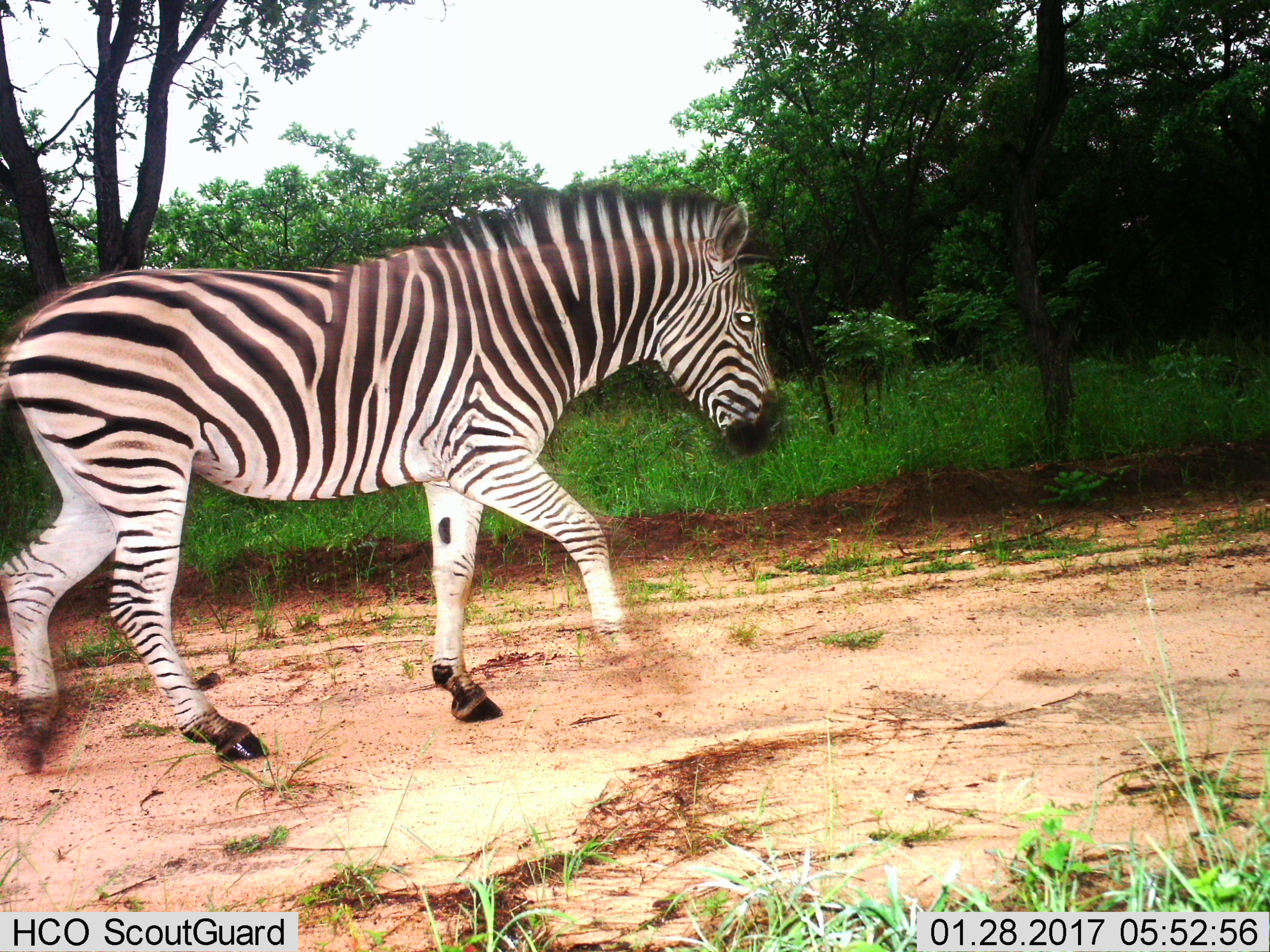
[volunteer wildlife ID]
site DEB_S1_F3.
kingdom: Animalia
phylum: Chordata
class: Mammalia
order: Perissodactyla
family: Equidae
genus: Equus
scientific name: Equus quagga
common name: plains zebra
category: zebraplains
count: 1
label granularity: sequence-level